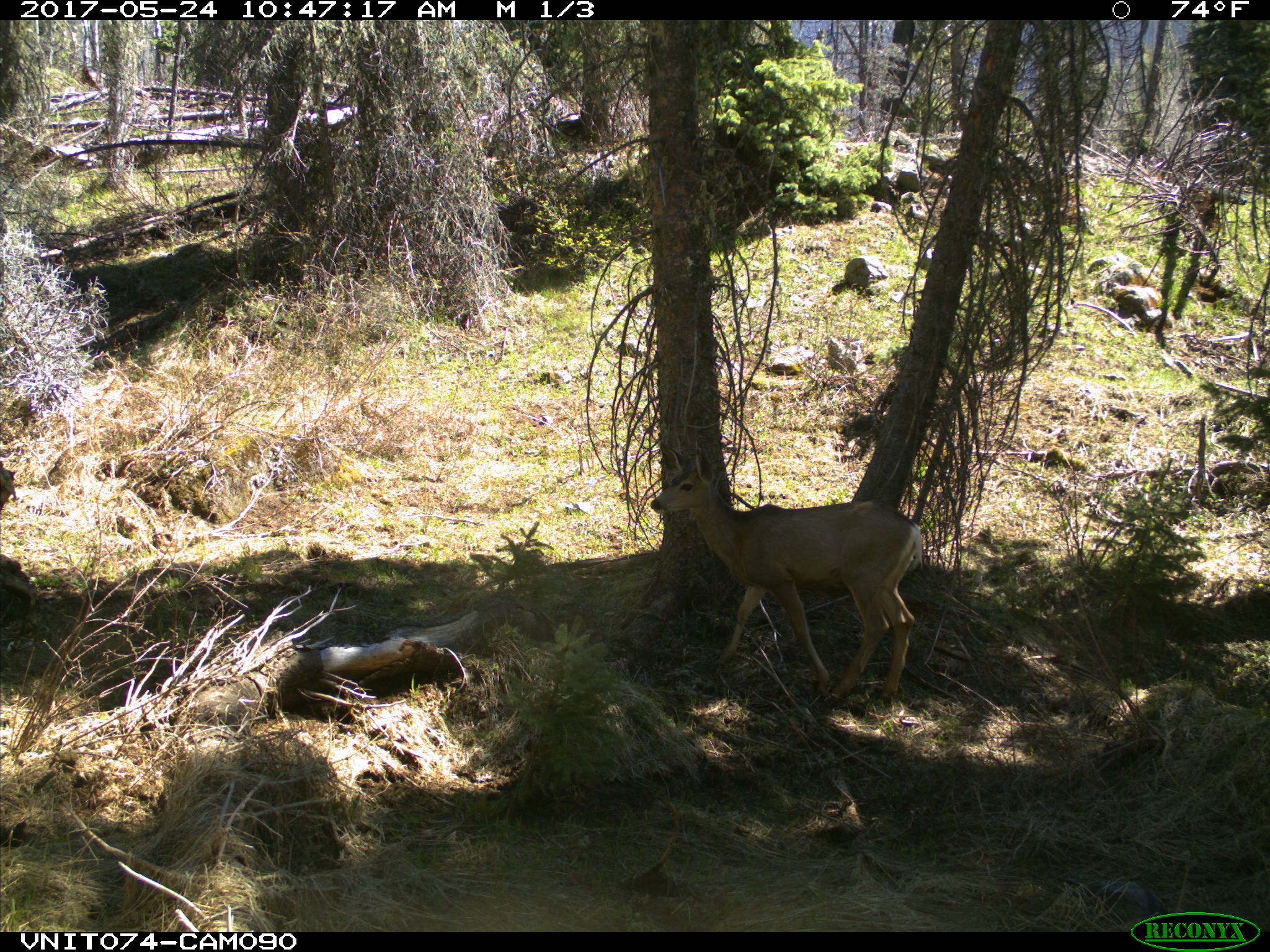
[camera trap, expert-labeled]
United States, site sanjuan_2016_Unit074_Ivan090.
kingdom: Animalia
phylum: Chordata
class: Mammalia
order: Artiodactyla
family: Cervidae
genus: Odocoileus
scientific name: Odocoileus hemionus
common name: mule deer